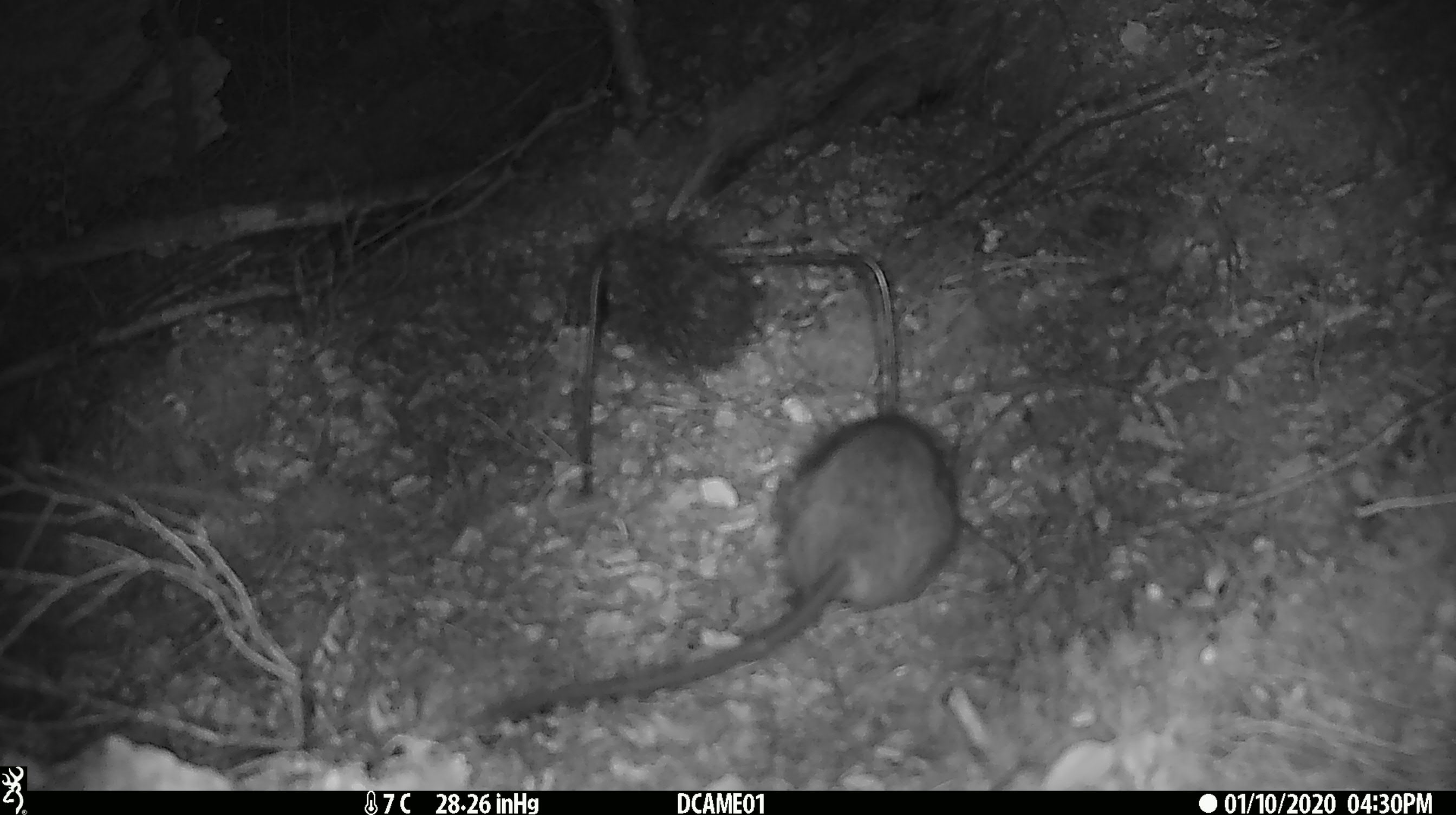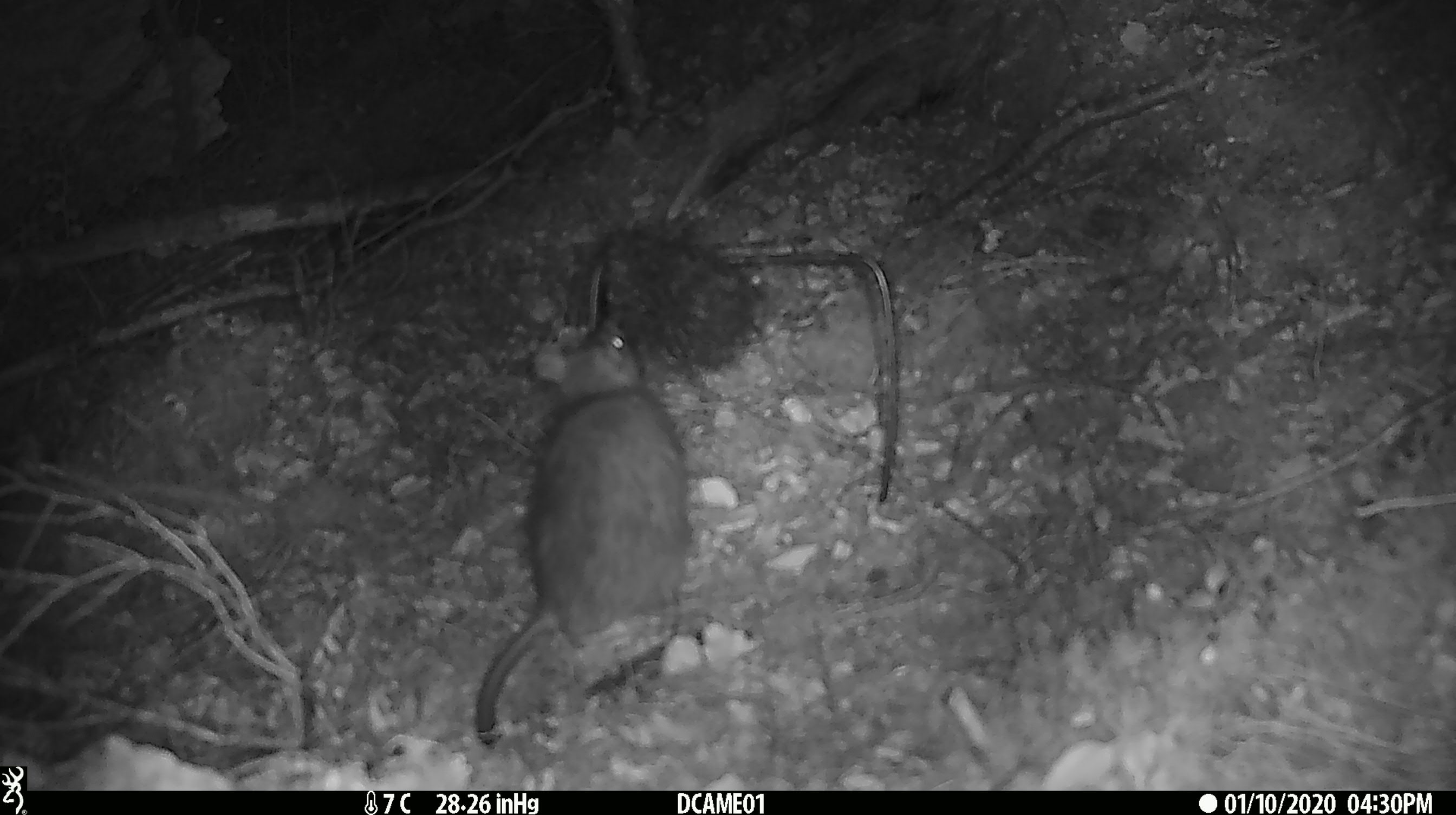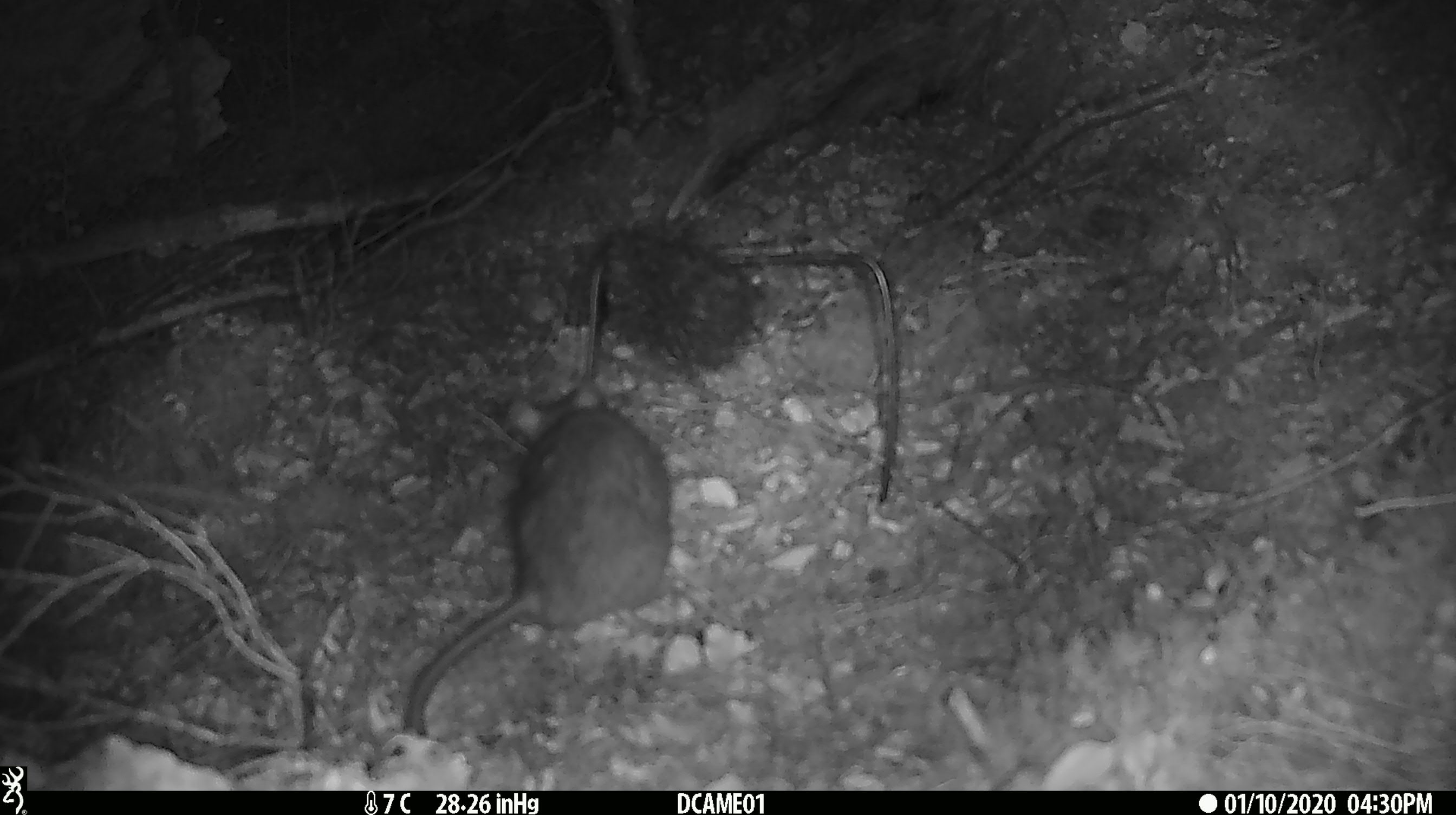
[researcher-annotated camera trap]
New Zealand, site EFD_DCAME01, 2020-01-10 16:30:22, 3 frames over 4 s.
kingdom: Animalia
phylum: Chordata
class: Mammalia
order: Rodentia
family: Muridae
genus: Rattus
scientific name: Rattus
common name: rat